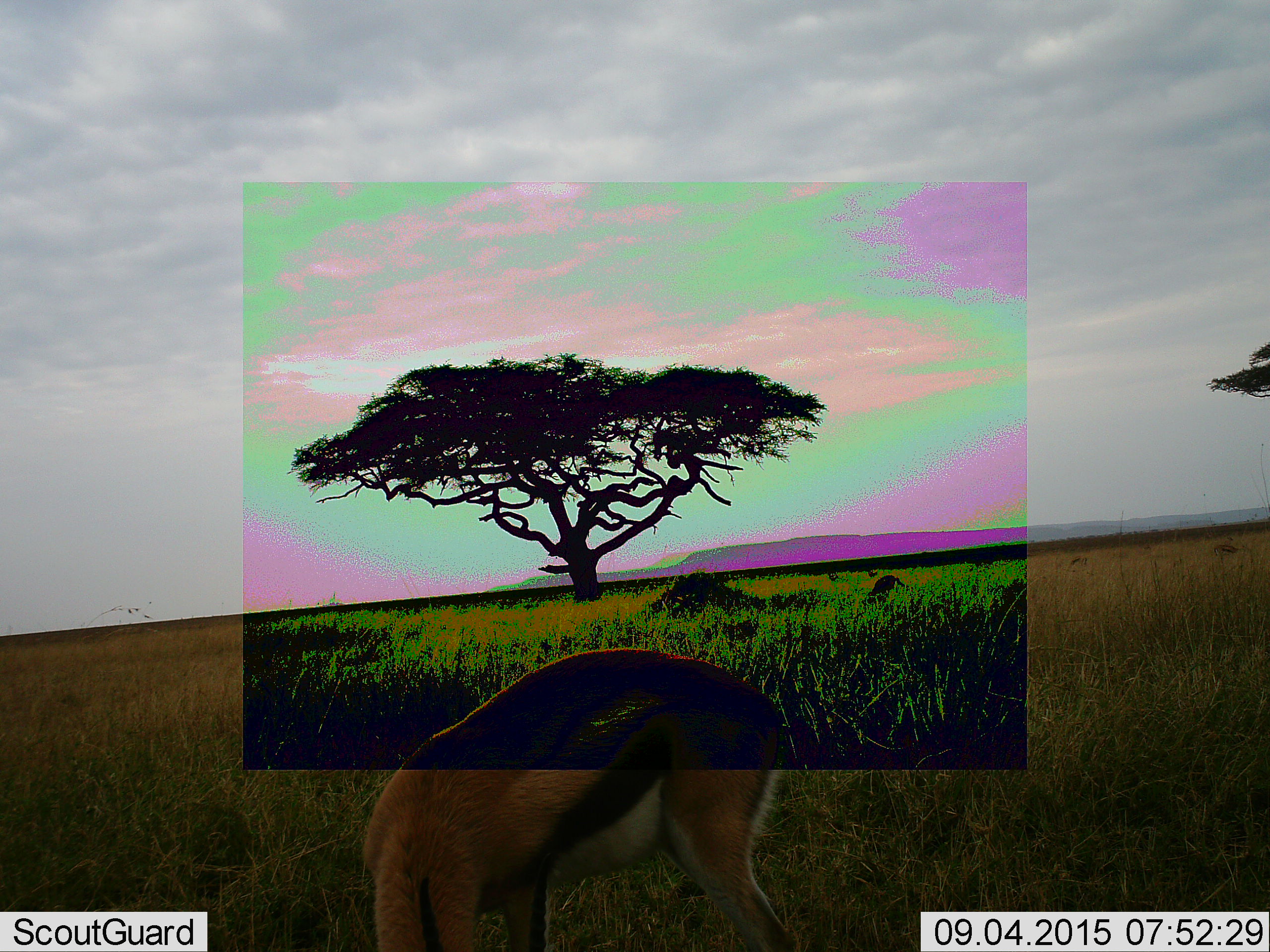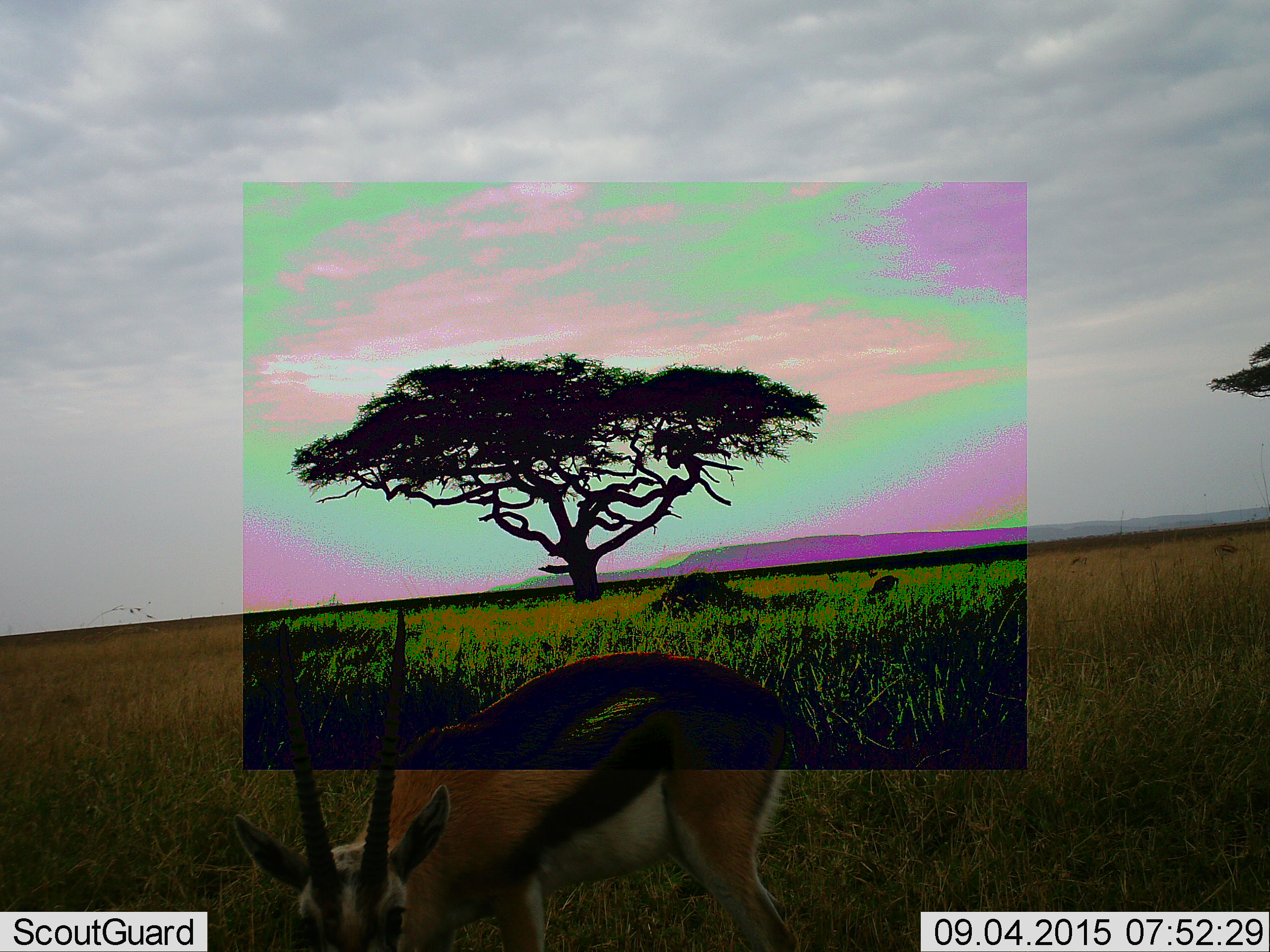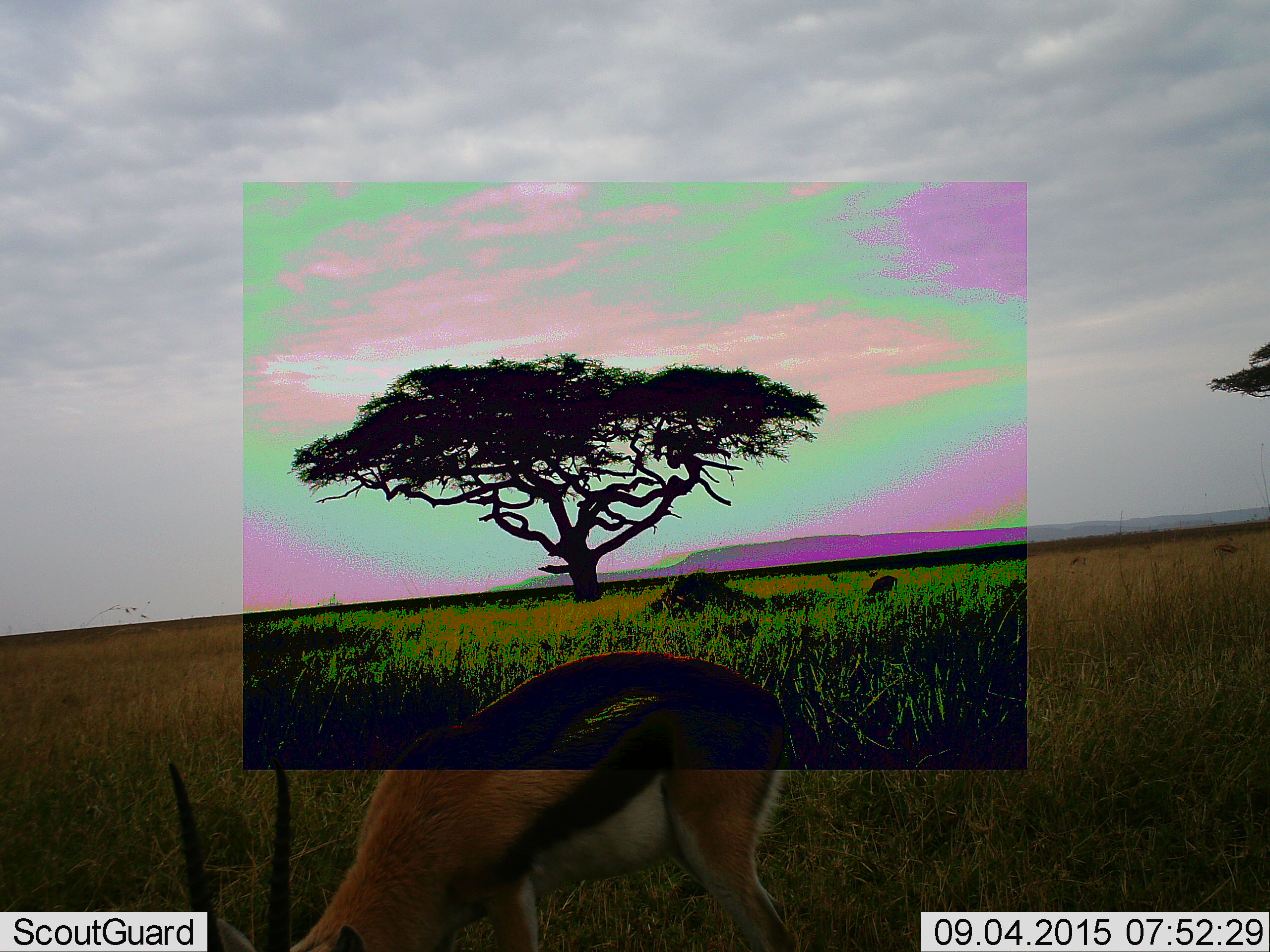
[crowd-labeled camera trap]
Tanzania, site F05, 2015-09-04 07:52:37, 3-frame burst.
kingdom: Animalia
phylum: Chordata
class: Mammalia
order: Artiodactyla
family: Bovidae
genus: Eudorcas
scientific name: Eudorcas thomsonii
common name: thomson's gazelle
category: gazellethomsons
Gazellethomsons (thomson's gazelle) (Eudorcas thomsonii), count 1. Behavior (volunteer vote fractions): standing 27%, resting 0%, moving 0%, interacting 0%. Young present (vote fraction): 0%. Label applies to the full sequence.